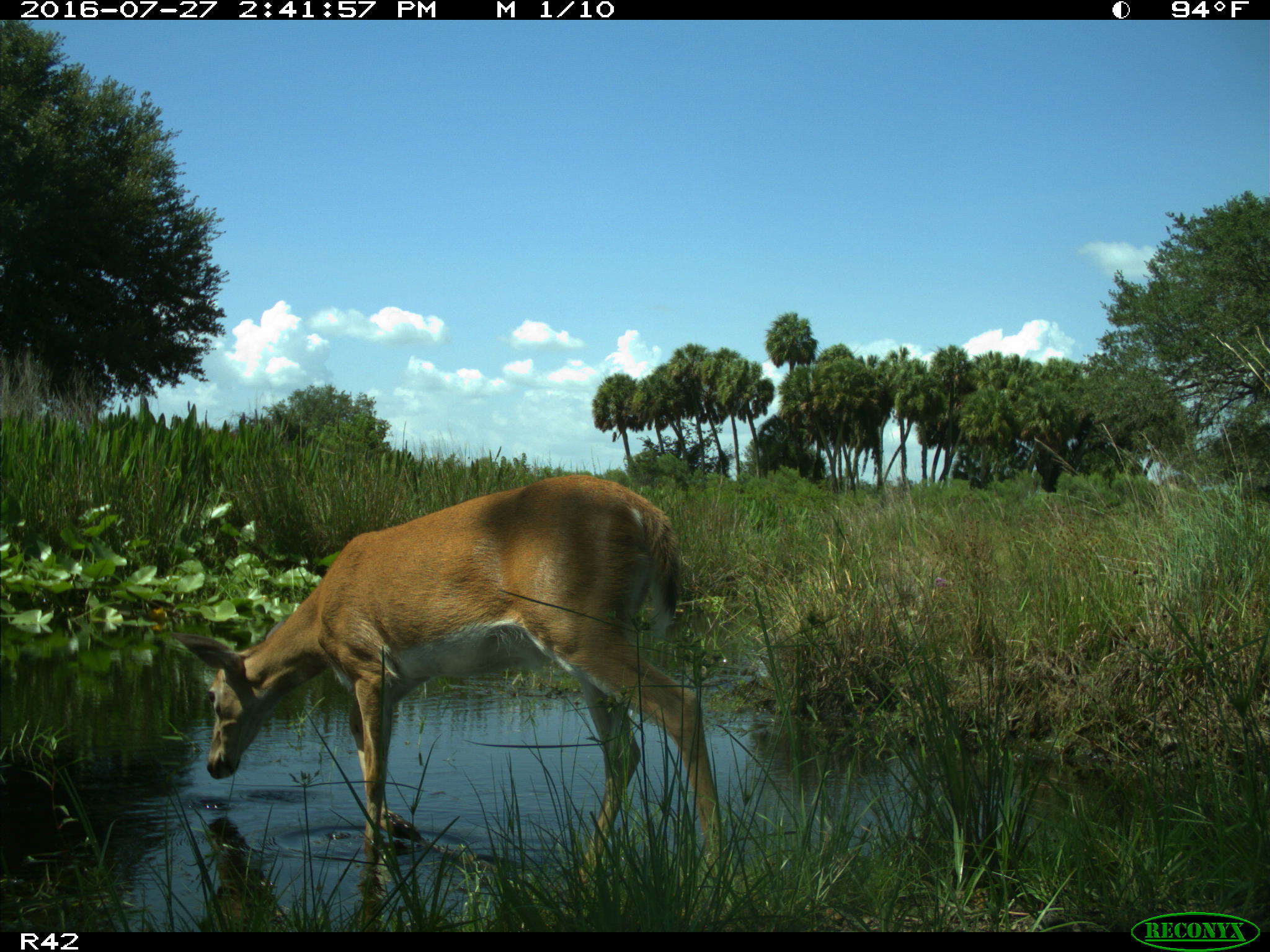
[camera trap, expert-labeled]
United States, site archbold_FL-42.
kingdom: Animalia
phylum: Chordata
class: Mammalia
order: Artiodactyla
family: Cervidae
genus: Odocoileus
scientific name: Odocoileus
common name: deer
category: unidentified deer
Unidentified deer (deer) (Odocoileus).